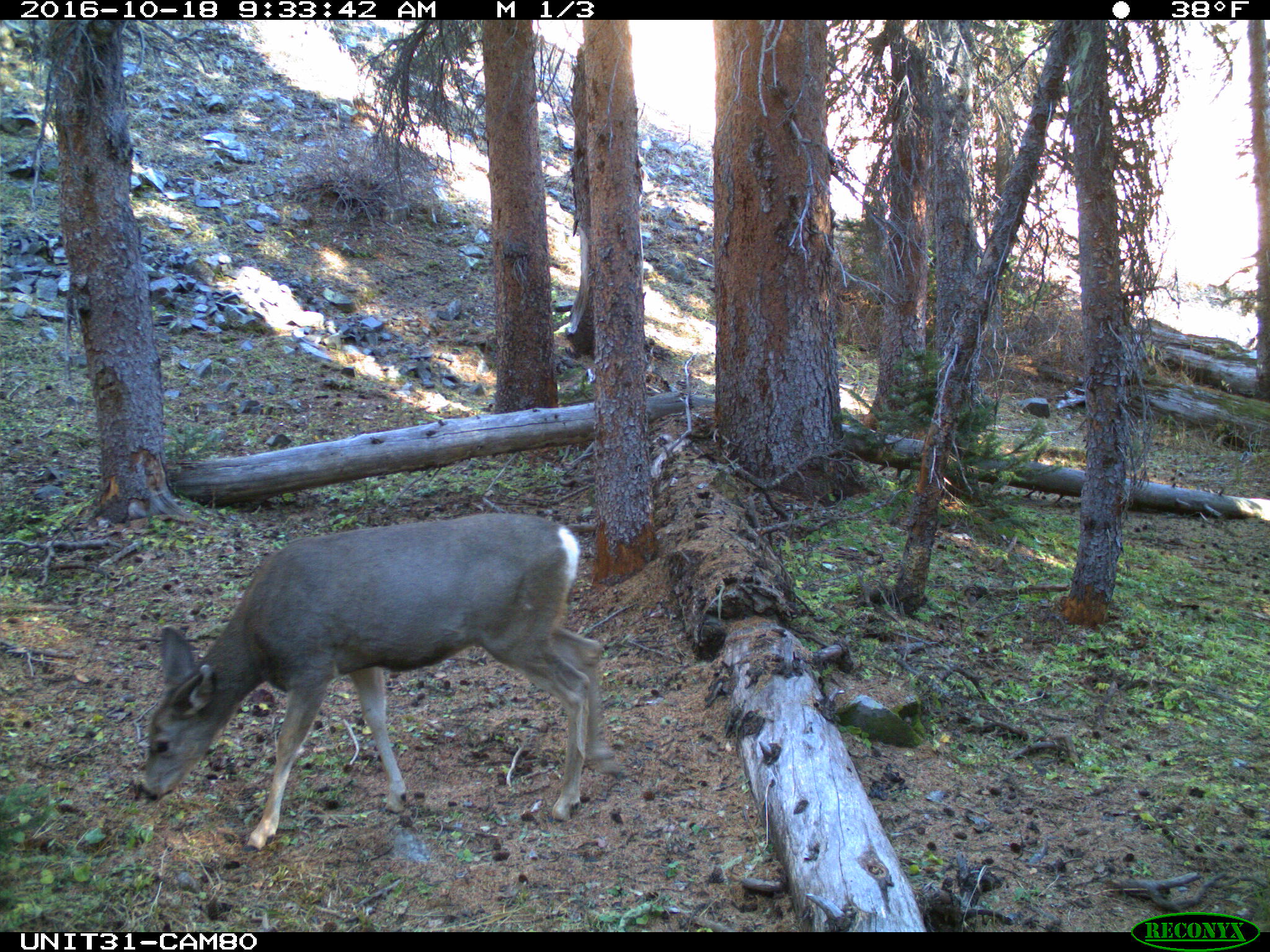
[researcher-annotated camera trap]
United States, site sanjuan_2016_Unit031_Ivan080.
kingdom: Animalia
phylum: Chordata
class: Mammalia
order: Artiodactyla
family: Cervidae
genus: Odocoileus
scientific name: Odocoileus hemionus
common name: mule deer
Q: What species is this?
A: Odocoileus hemionus (mule deer).